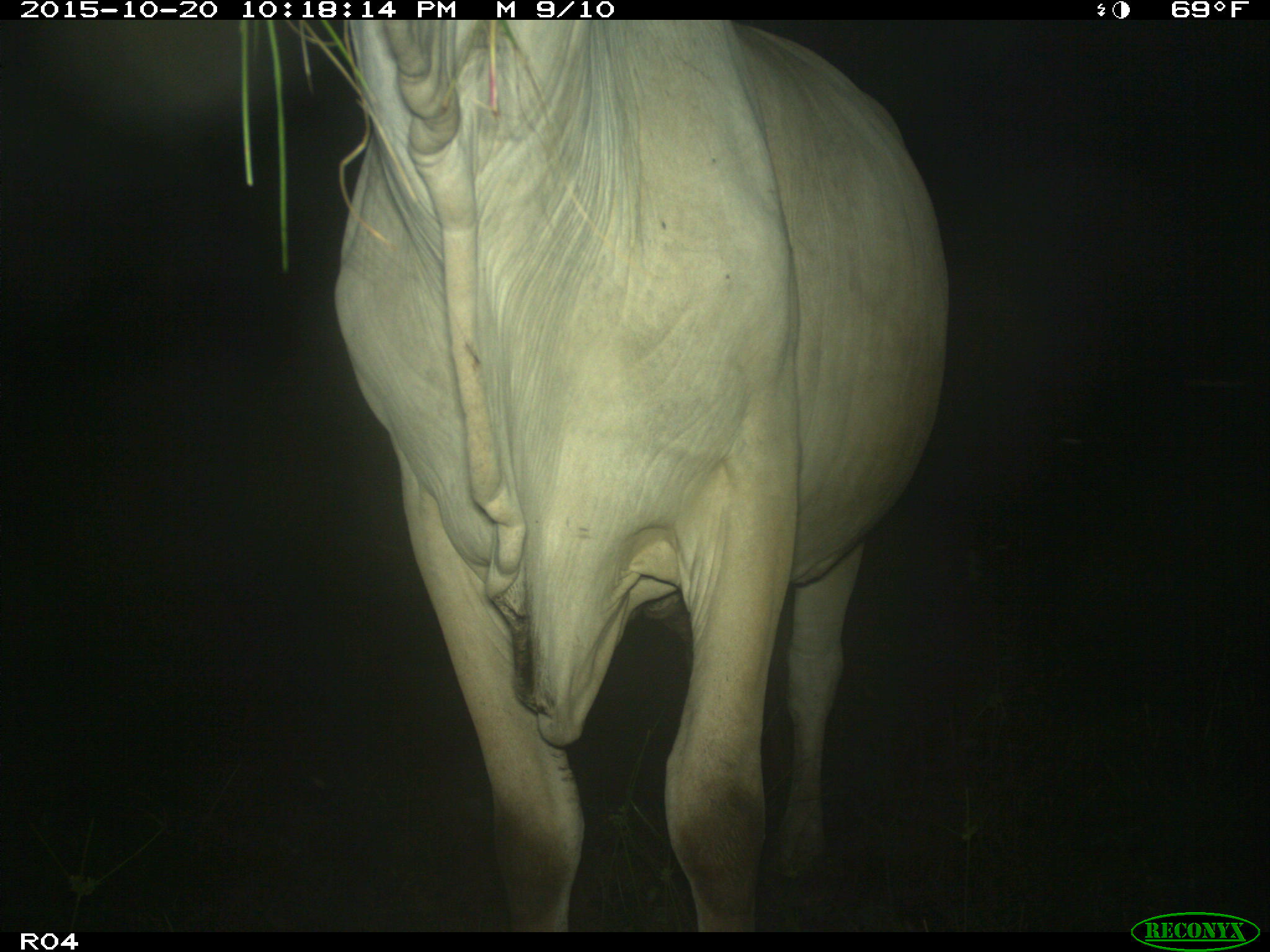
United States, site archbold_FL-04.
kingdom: Animalia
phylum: Chordata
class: Mammalia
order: Artiodactyla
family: Bovidae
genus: Bos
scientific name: Bos taurus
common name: domestic cow